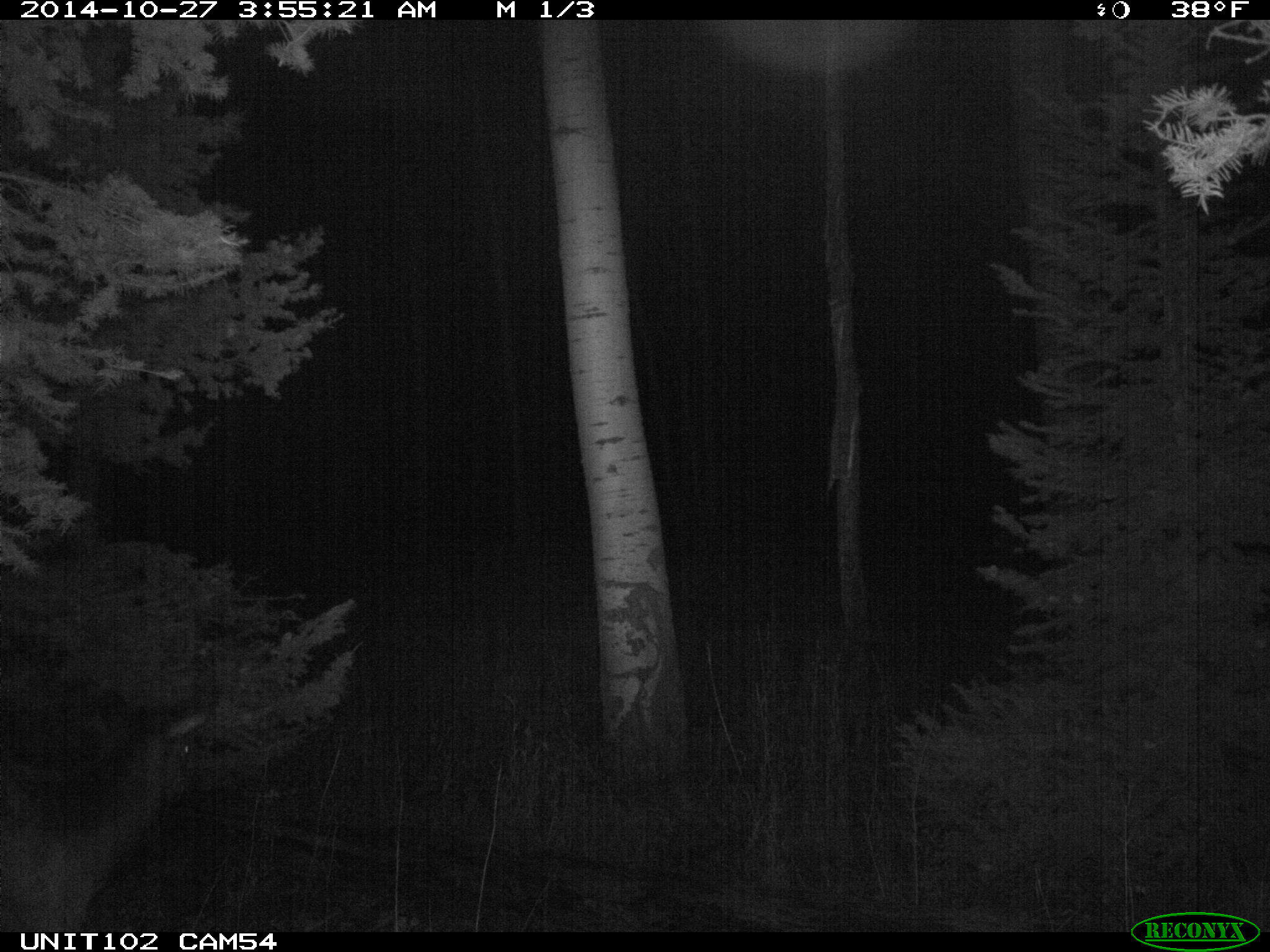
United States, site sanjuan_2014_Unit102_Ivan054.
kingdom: Animalia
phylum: Chordata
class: Mammalia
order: Artiodactyla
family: Cervidae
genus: Cervus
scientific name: Cervus elaphus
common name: red deer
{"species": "Cervus elaphus (red deer)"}